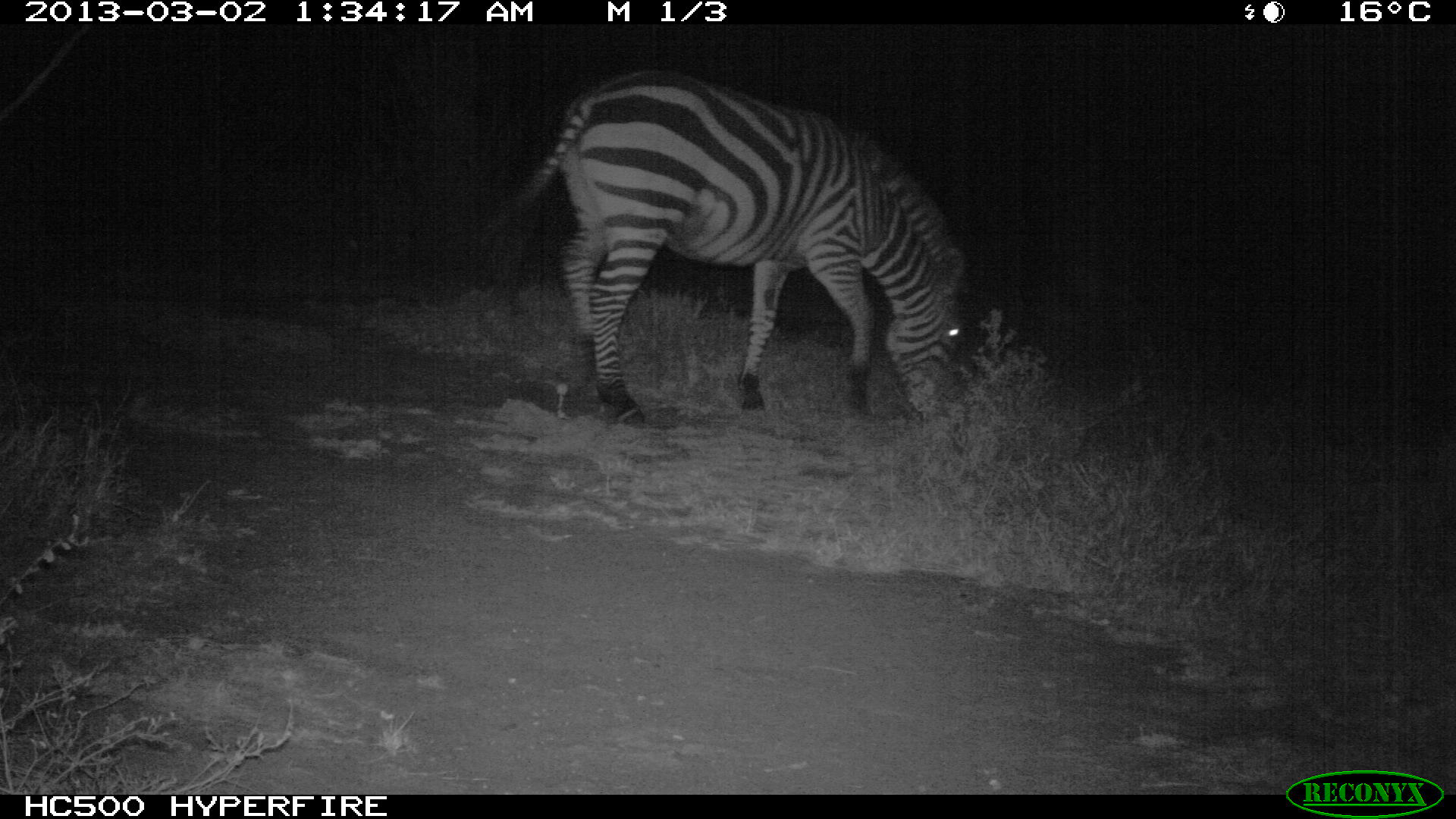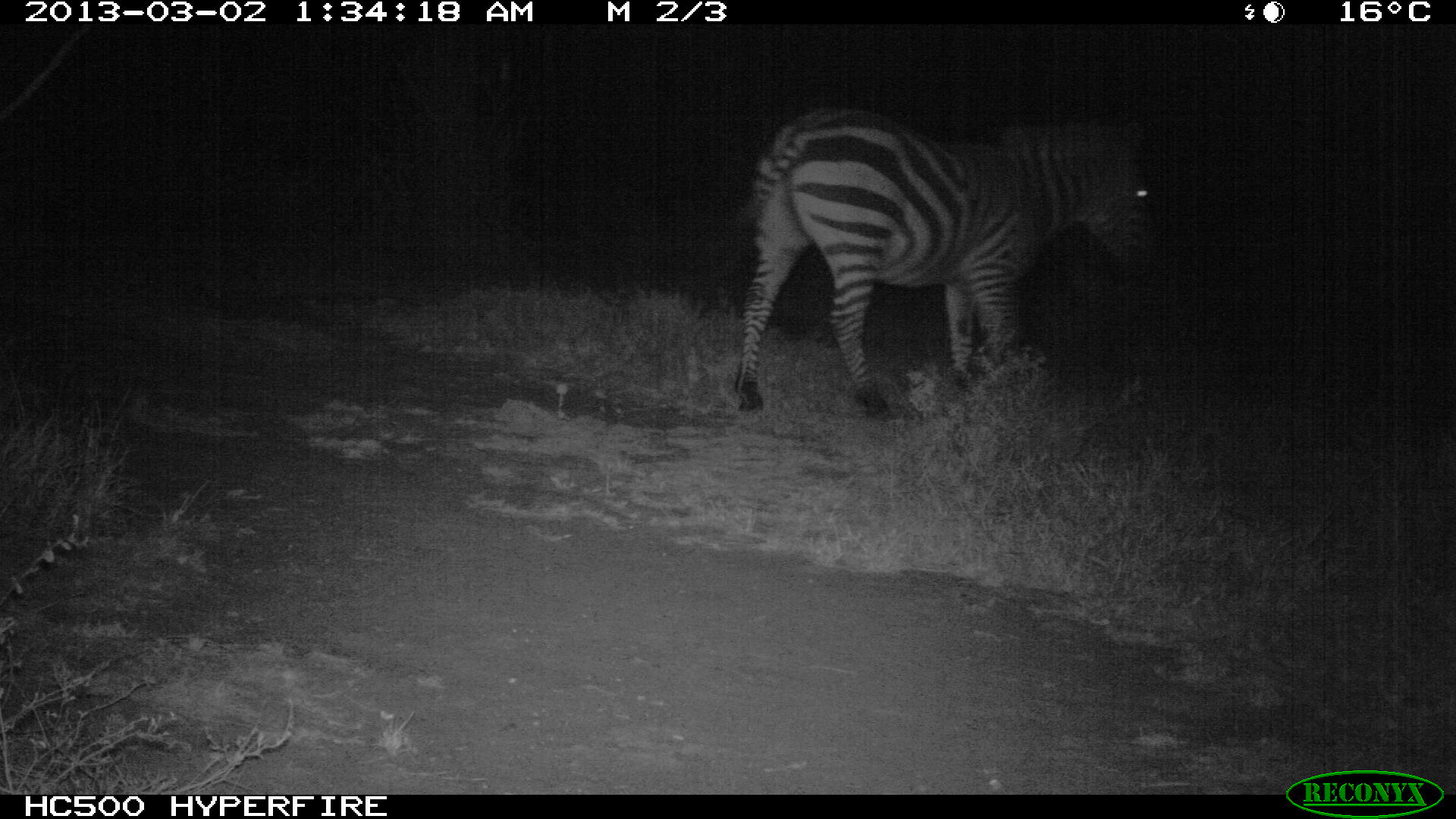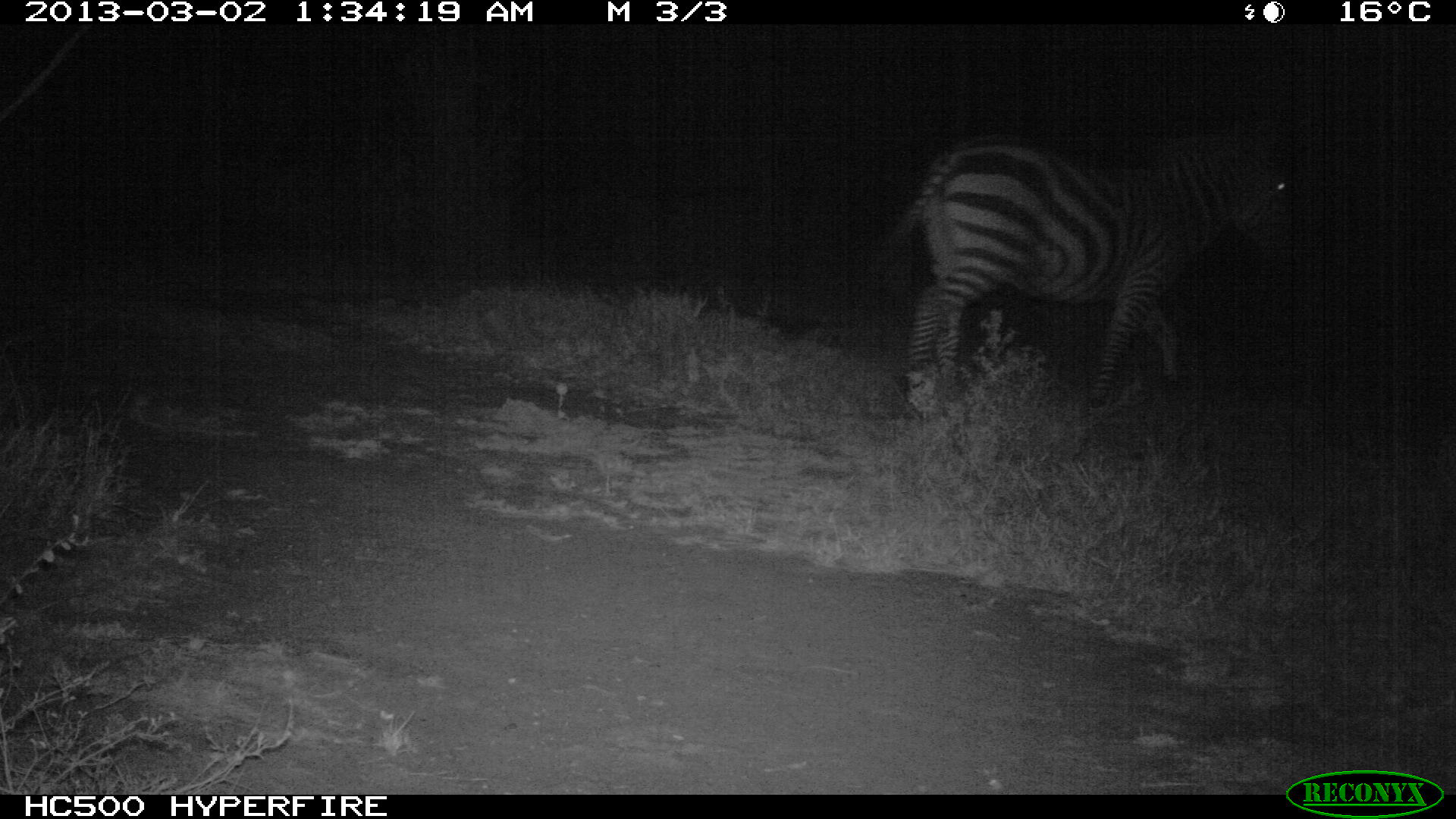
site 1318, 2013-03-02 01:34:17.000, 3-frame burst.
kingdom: Animalia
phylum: Chordata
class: Mammalia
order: Perissodactyla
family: Equidae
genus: Equus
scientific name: Equus quagga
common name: plains zebra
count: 1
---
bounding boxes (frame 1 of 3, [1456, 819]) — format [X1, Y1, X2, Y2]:
equus quagga: [481, 65, 965, 431]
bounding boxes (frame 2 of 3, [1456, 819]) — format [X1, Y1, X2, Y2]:
equus quagga: [703, 109, 1156, 419]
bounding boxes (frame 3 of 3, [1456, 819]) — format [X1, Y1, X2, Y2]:
equus quagga: [867, 127, 1294, 425]